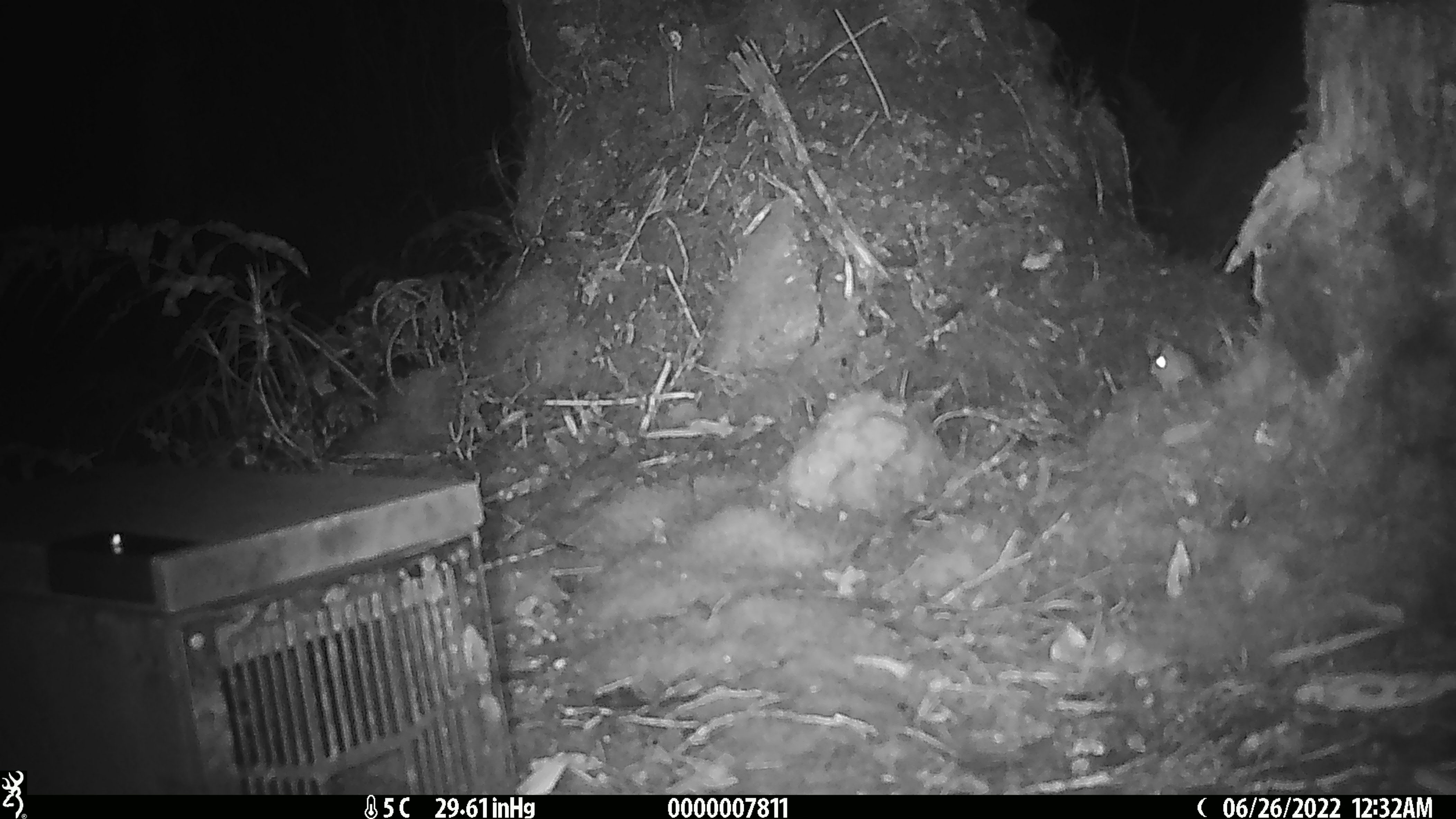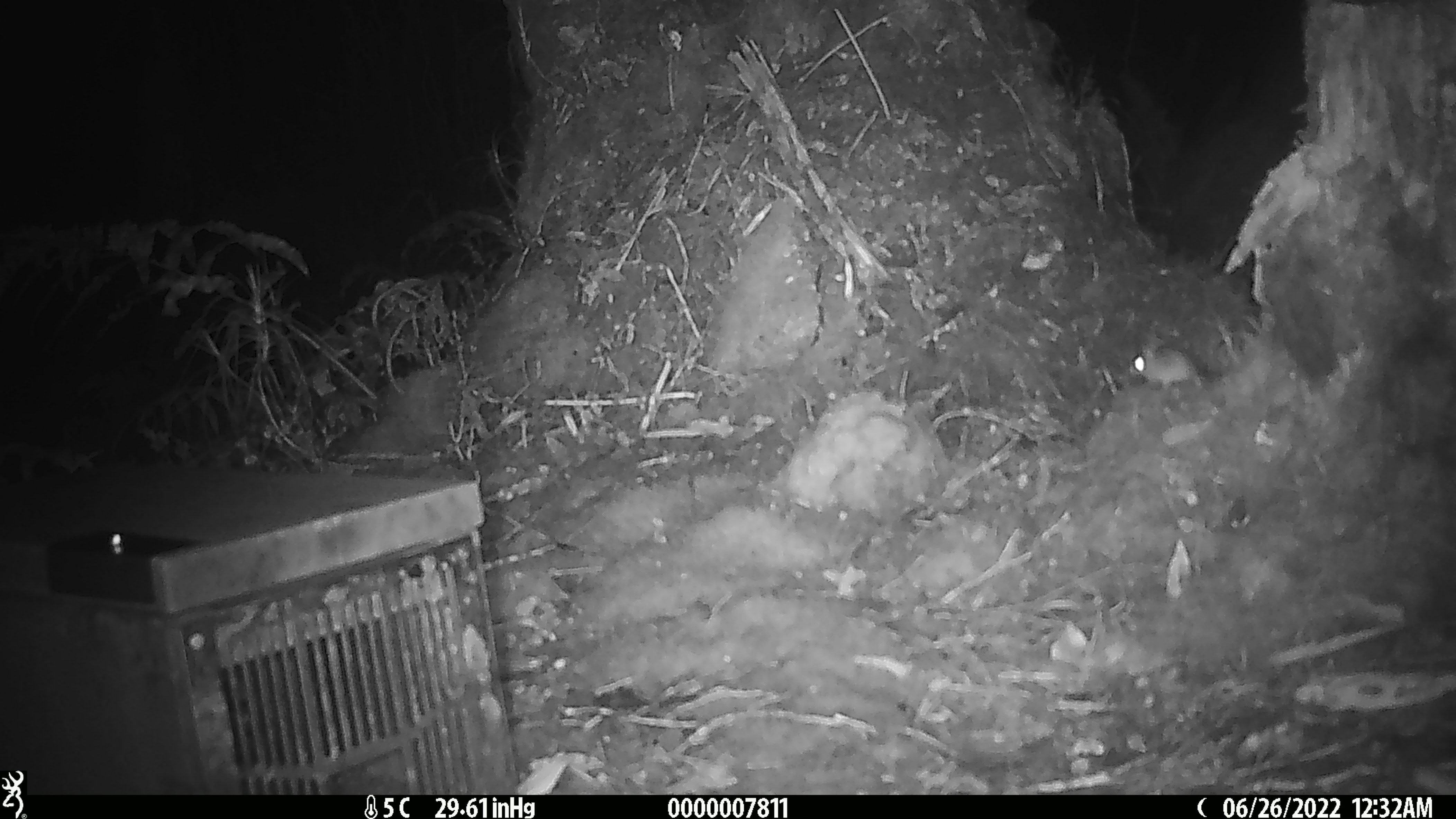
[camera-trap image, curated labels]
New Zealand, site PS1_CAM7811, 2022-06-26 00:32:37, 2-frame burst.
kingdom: Animalia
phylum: Chordata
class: Mammalia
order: Rodentia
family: Muridae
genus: Mus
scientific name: Mus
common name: mouse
Mouse (Mus).